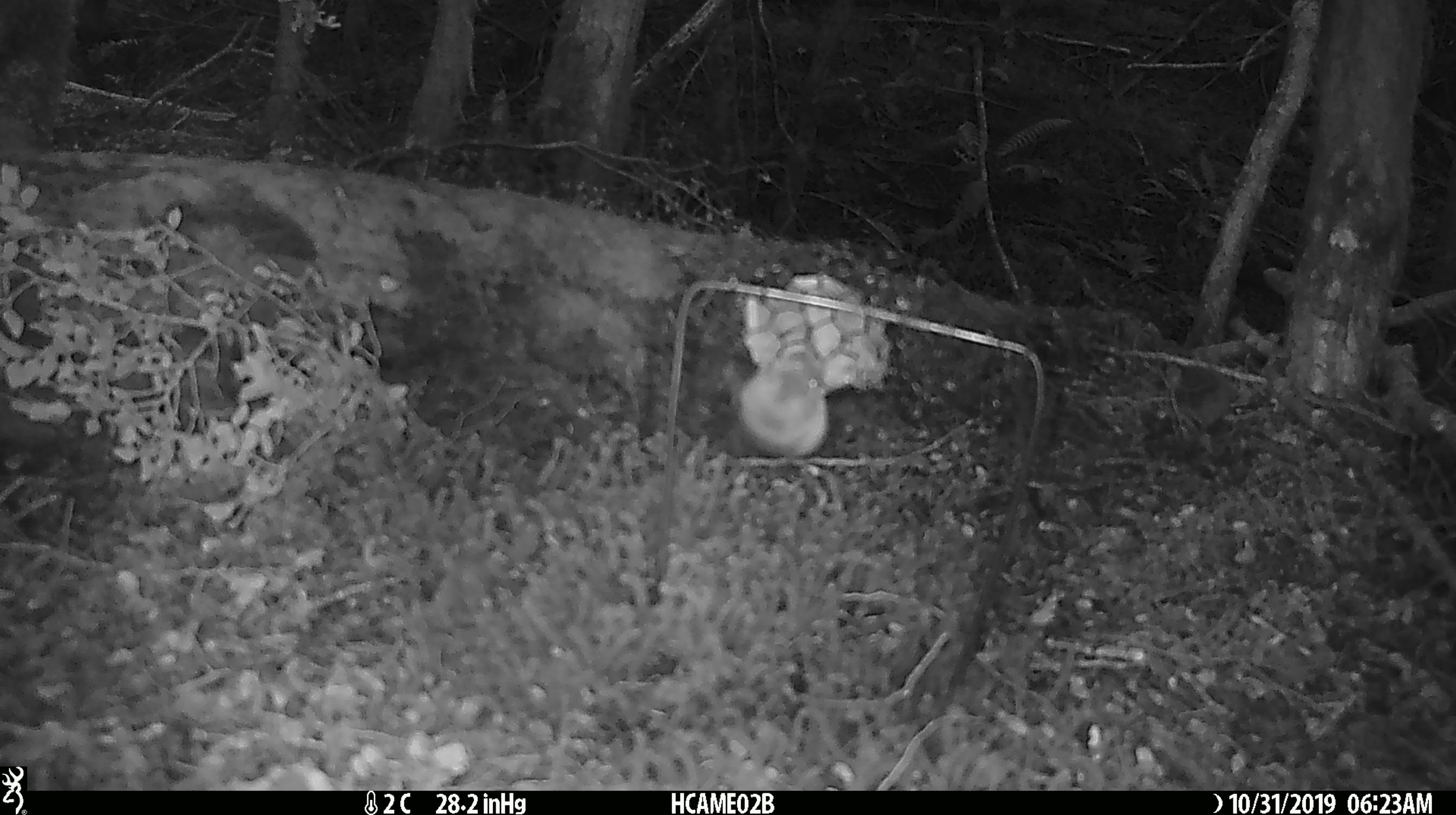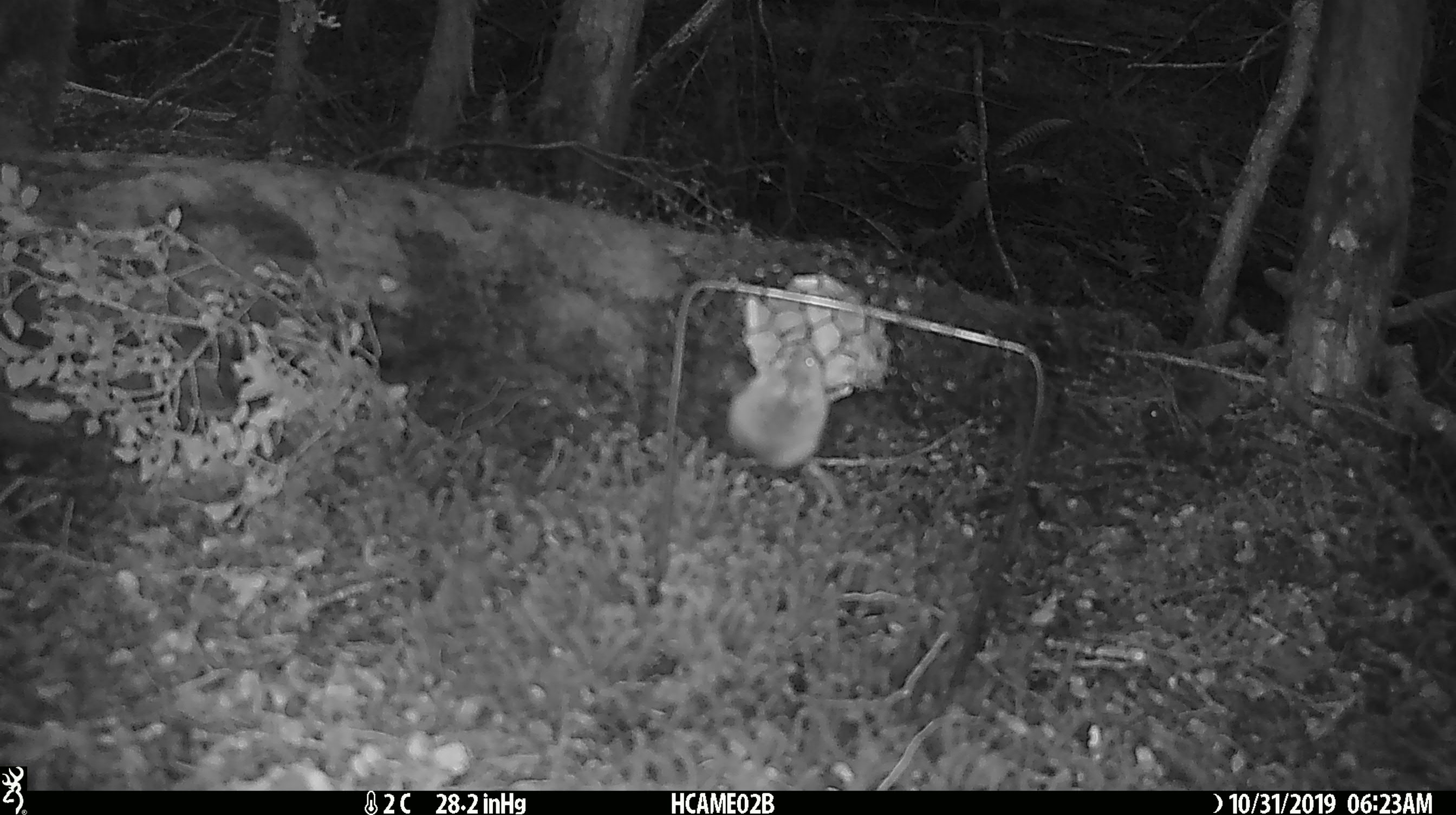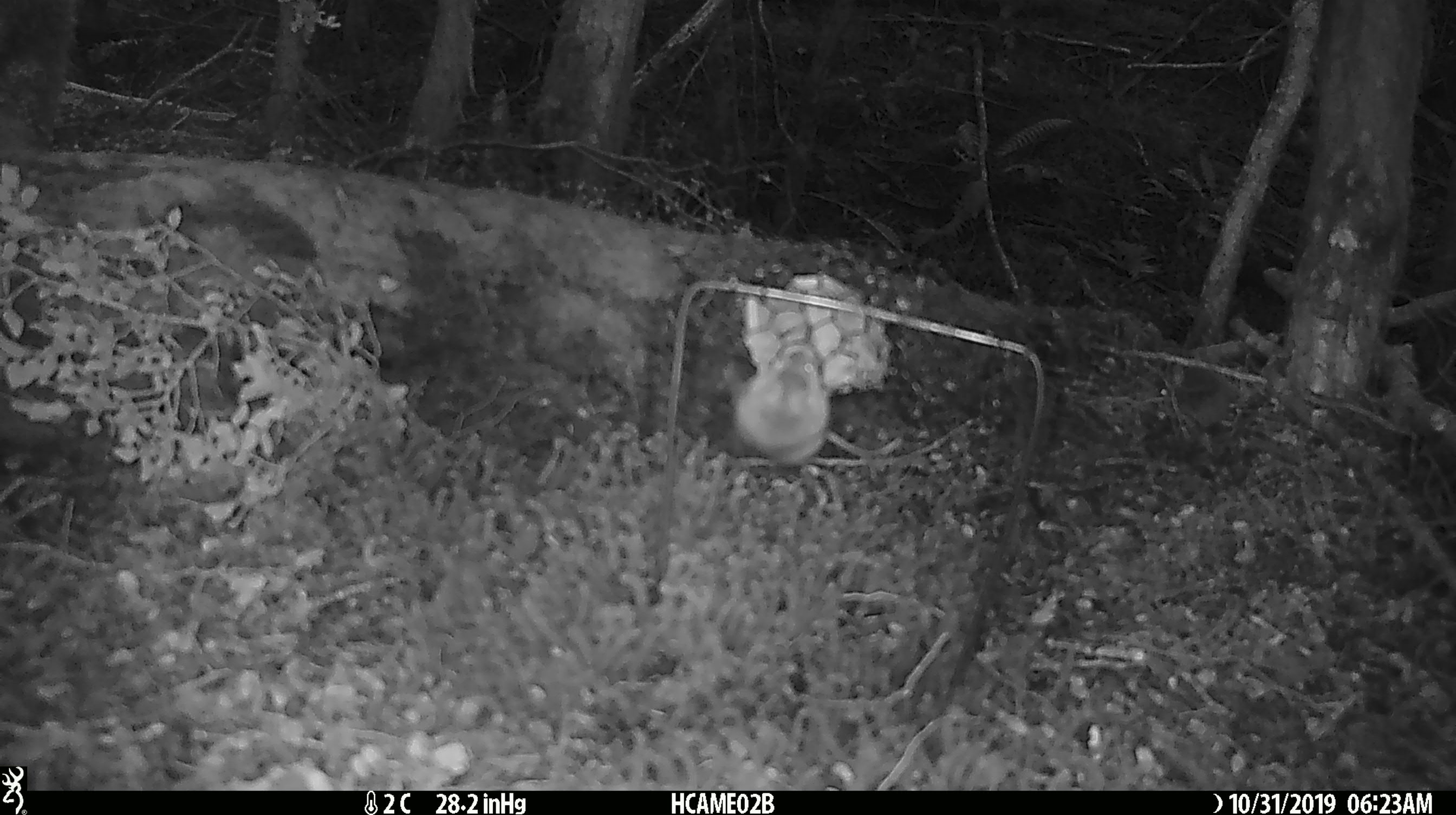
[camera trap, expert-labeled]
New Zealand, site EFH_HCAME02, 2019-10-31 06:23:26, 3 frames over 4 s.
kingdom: Animalia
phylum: Chordata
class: Mammalia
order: Rodentia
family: Muridae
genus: Mus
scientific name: Mus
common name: mouse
Mouse (Mus).